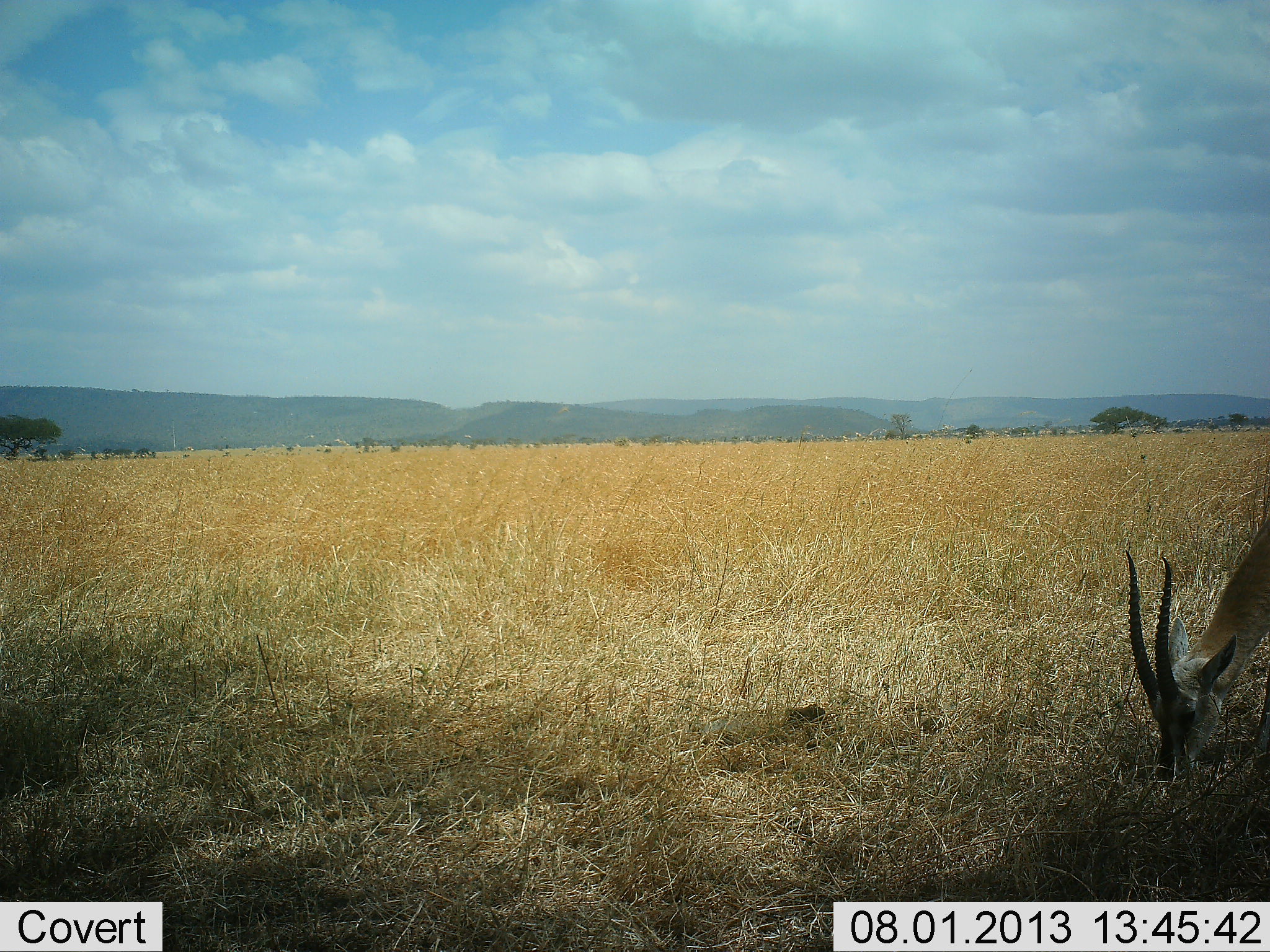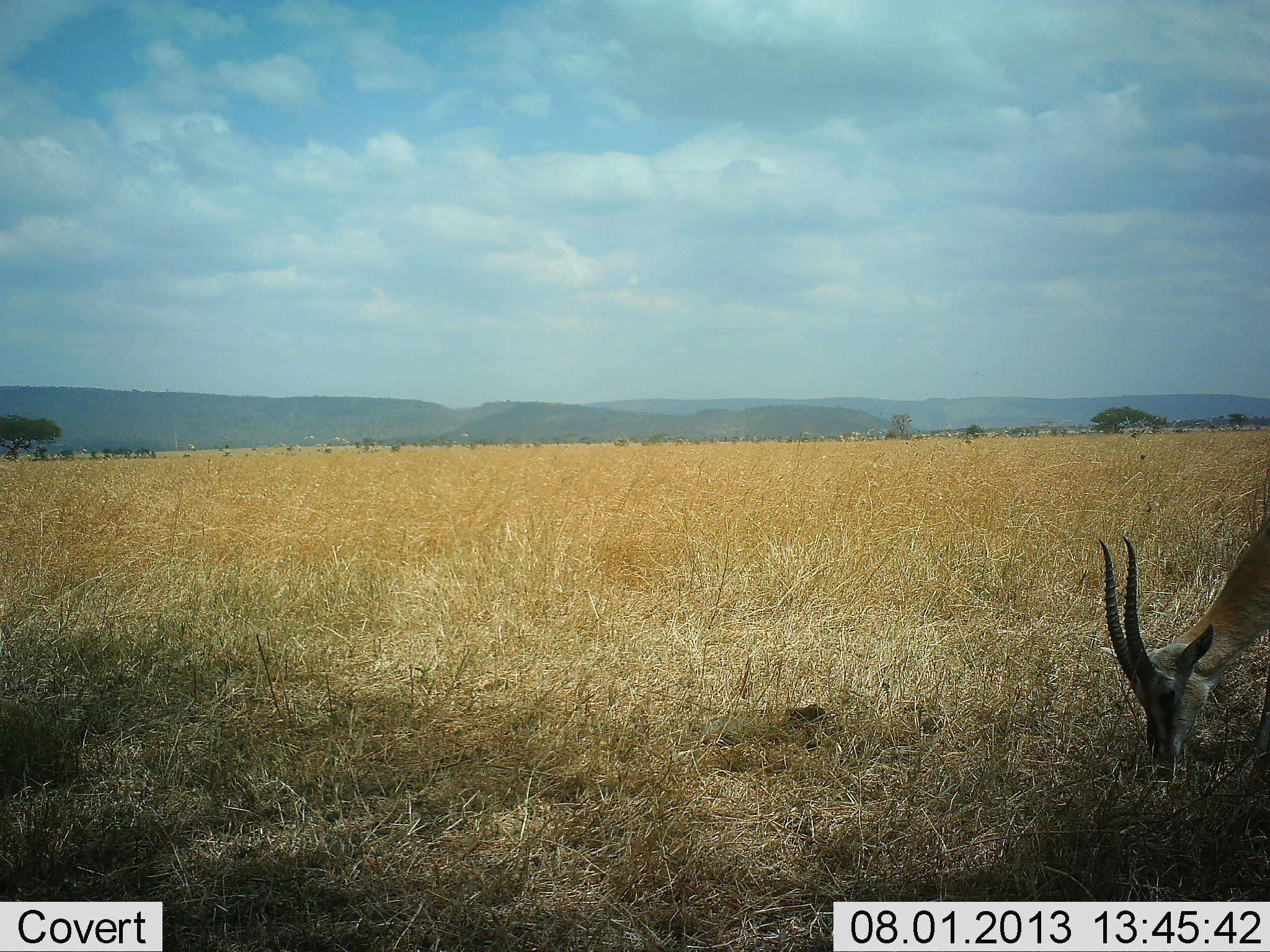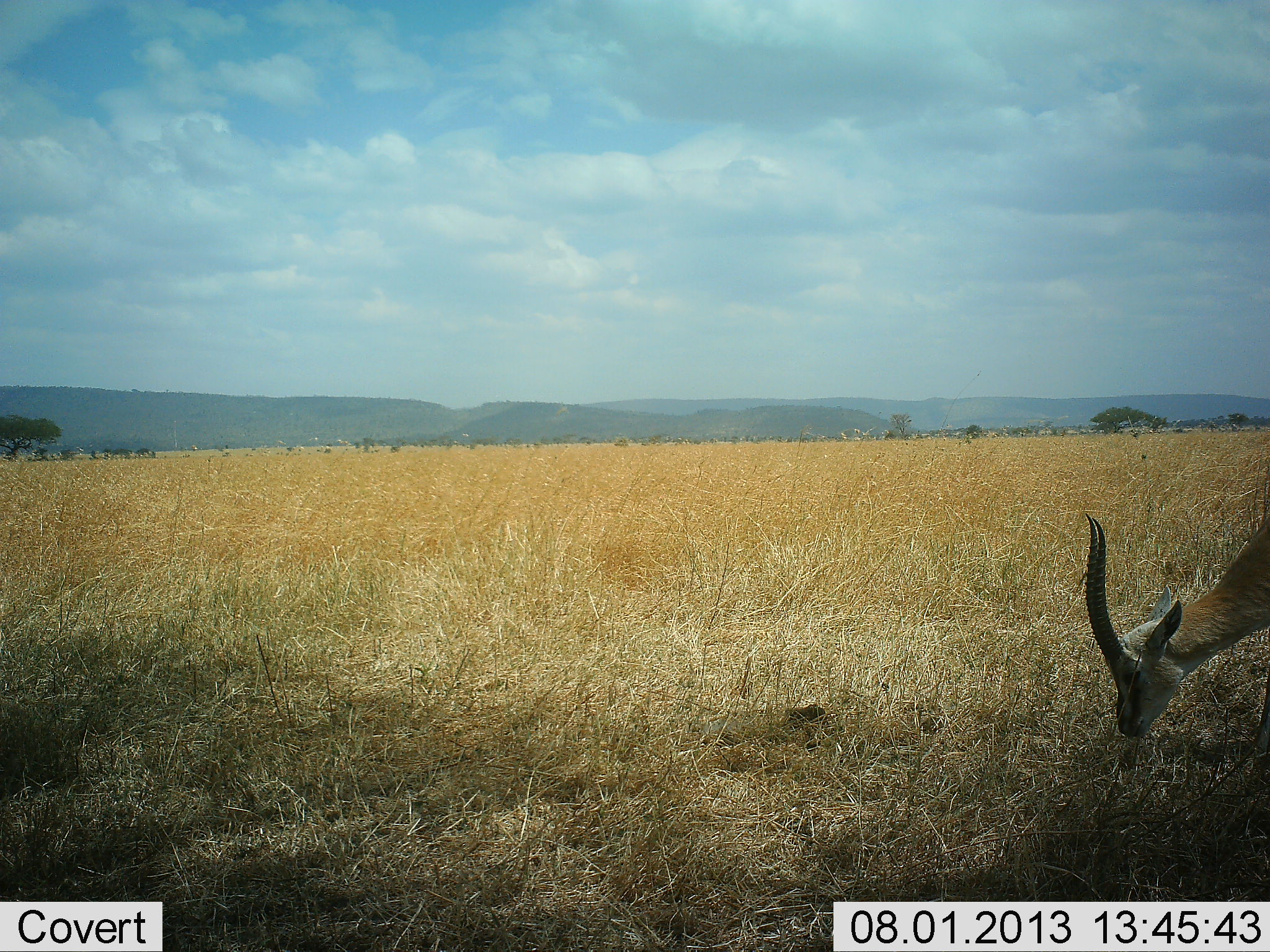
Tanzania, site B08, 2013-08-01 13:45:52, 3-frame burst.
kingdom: Animalia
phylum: Chordata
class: Mammalia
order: Artiodactyla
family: Bovidae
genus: Eudorcas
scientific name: Eudorcas thomsonii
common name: thomson's gazelle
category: gazellethomsons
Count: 1.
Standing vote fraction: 0%.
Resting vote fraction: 0%.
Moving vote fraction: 0%.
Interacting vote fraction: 0%.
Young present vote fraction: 0%.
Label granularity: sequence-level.